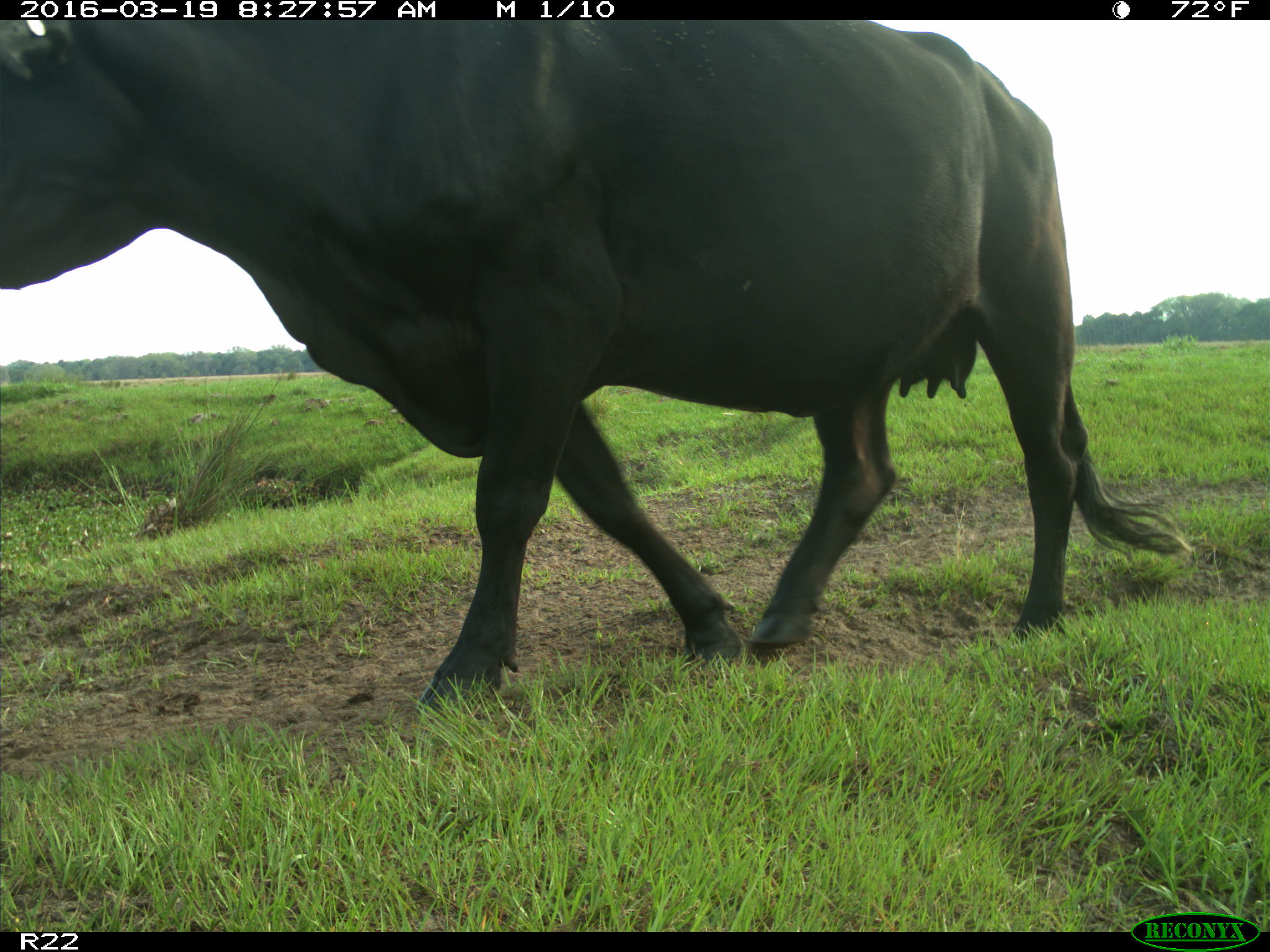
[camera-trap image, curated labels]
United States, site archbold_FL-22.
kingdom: Animalia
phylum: Chordata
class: Mammalia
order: Artiodactyla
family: Bovidae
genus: Bos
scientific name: Bos taurus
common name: domestic cow